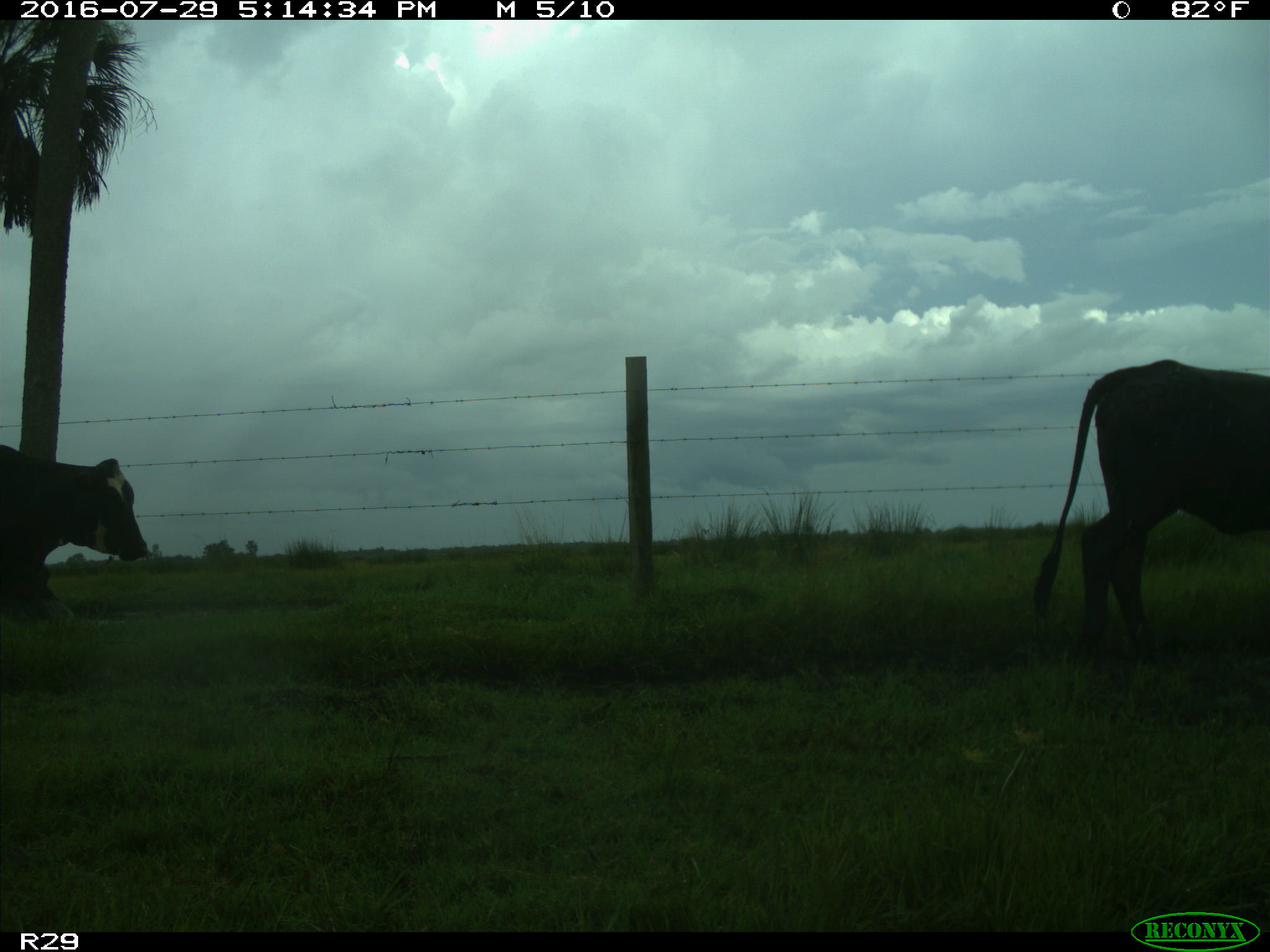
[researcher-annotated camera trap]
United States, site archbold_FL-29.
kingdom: Animalia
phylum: Chordata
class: Mammalia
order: Artiodactyla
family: Bovidae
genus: Bos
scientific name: Bos taurus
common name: domestic cow